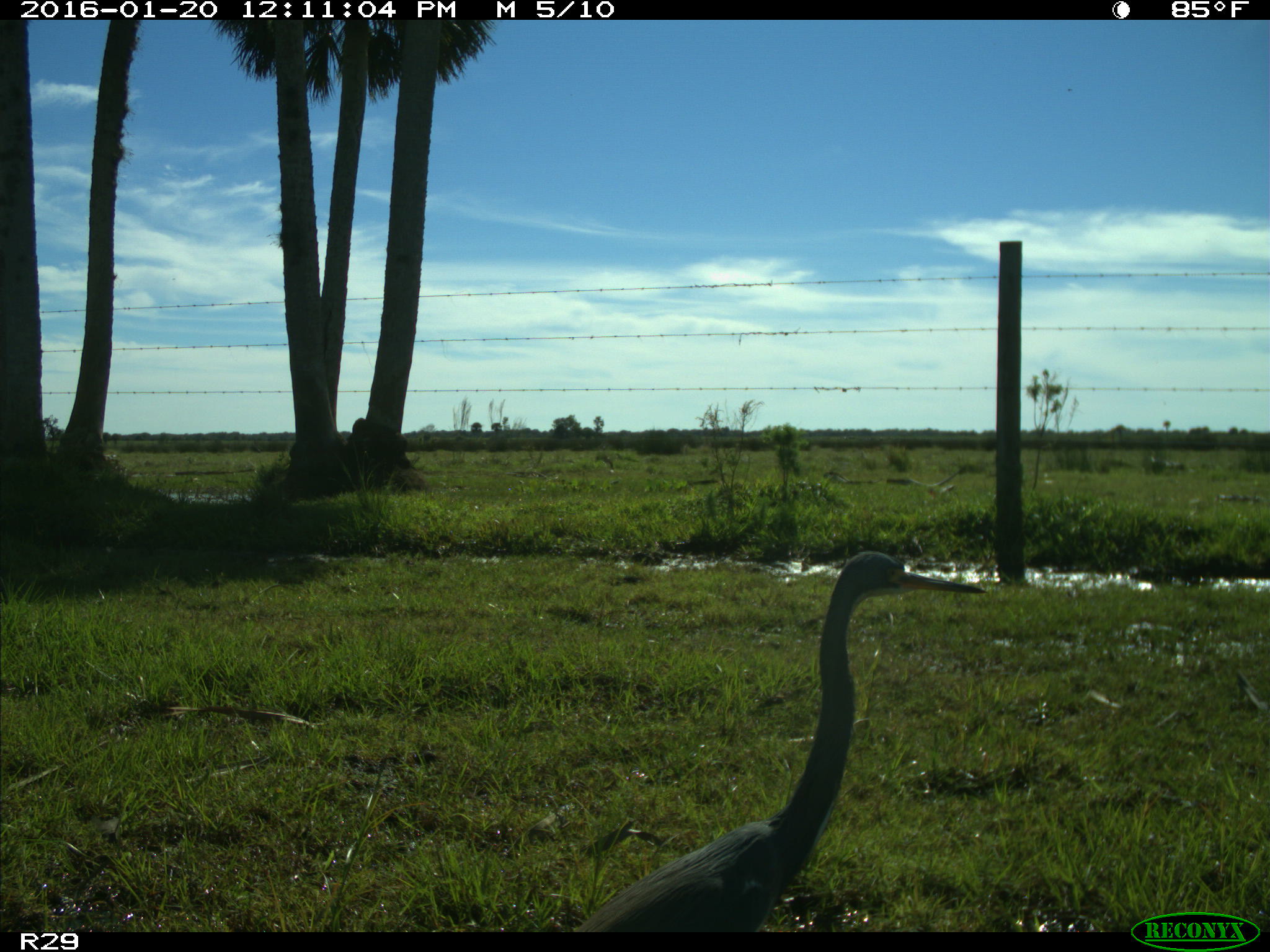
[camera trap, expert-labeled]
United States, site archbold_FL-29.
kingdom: Animalia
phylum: Chordata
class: Aves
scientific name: Aves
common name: birds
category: unidentified bird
Unidentified bird (birds) (Aves).